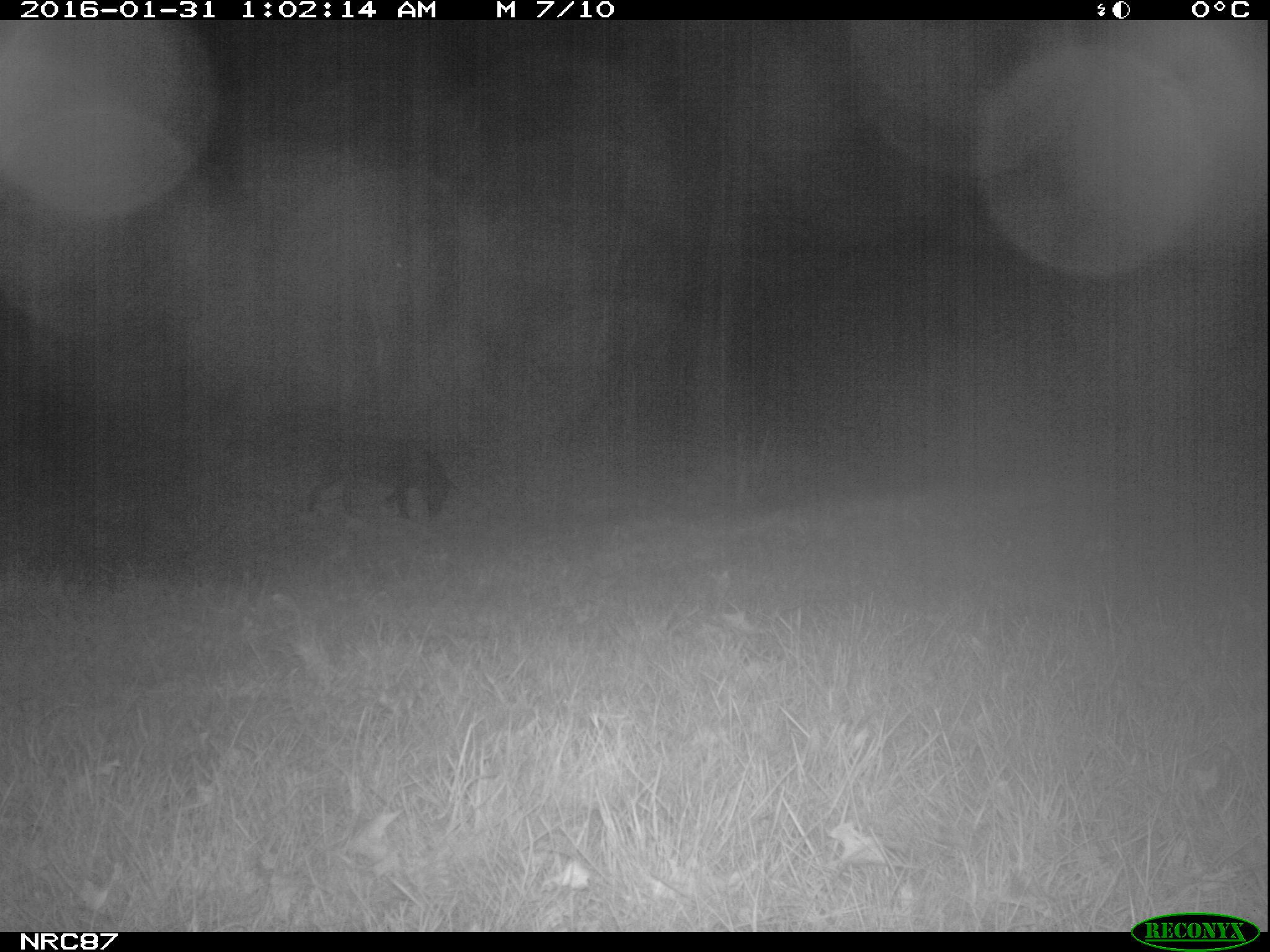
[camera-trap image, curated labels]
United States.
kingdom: Animalia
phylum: Chordata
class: Mammalia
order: Carnivora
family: Canidae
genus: Canis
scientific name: Canis familiaris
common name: domestic dog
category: Dog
Dog (domestic dog) (Canis familiaris).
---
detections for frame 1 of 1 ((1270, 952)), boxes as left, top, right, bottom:
Dog: 298, 431, 462, 534